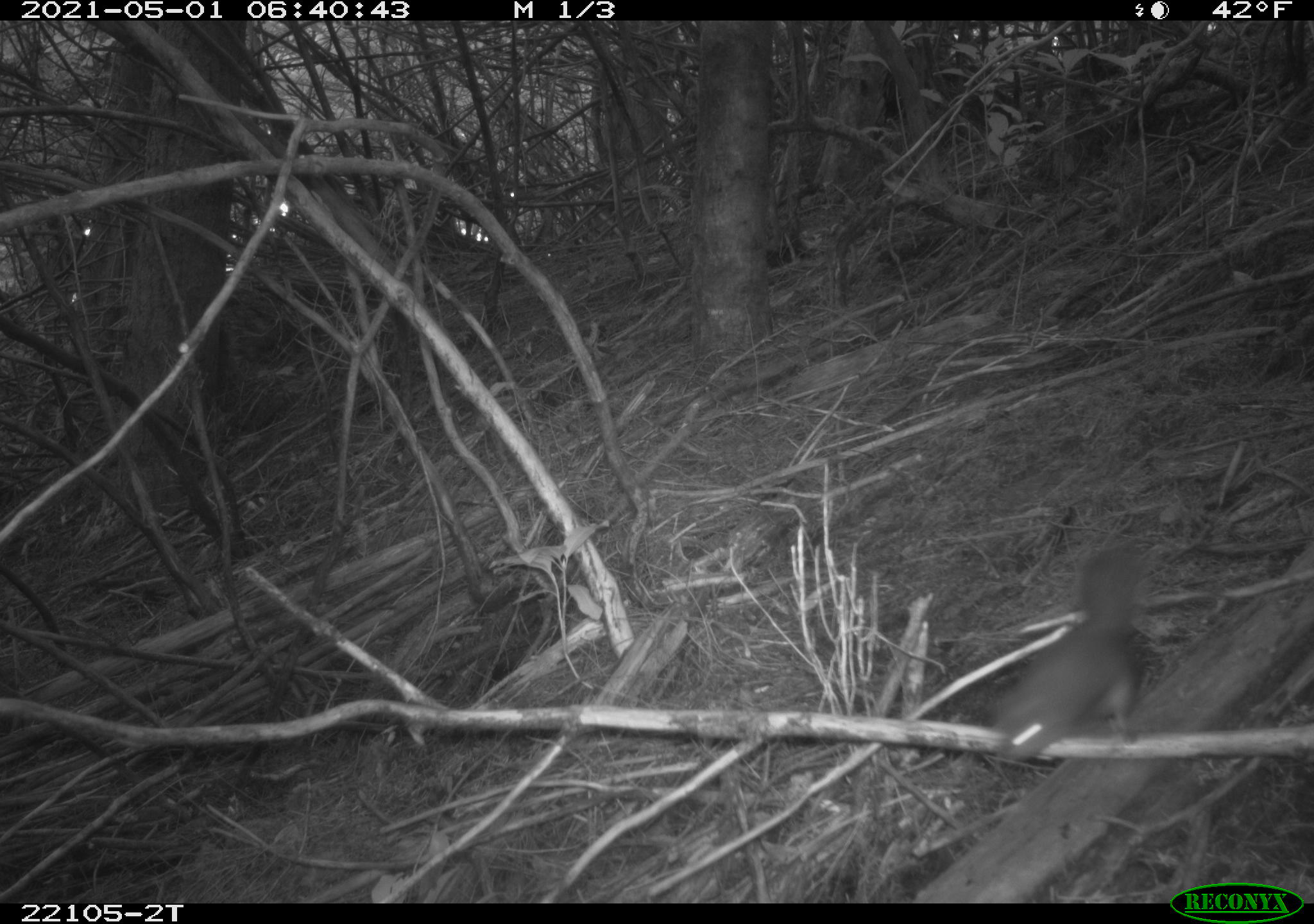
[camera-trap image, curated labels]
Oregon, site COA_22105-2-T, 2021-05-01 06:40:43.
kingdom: Animalia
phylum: Chordata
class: Mammalia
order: Rodentia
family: Sciuridae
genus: Glaucomys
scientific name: Glaucomys oregonensis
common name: humboldt's flying squirrel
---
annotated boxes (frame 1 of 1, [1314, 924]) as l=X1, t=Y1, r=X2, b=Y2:
humboldt's flying squirrel: l=977, t=526, r=1201, b=793